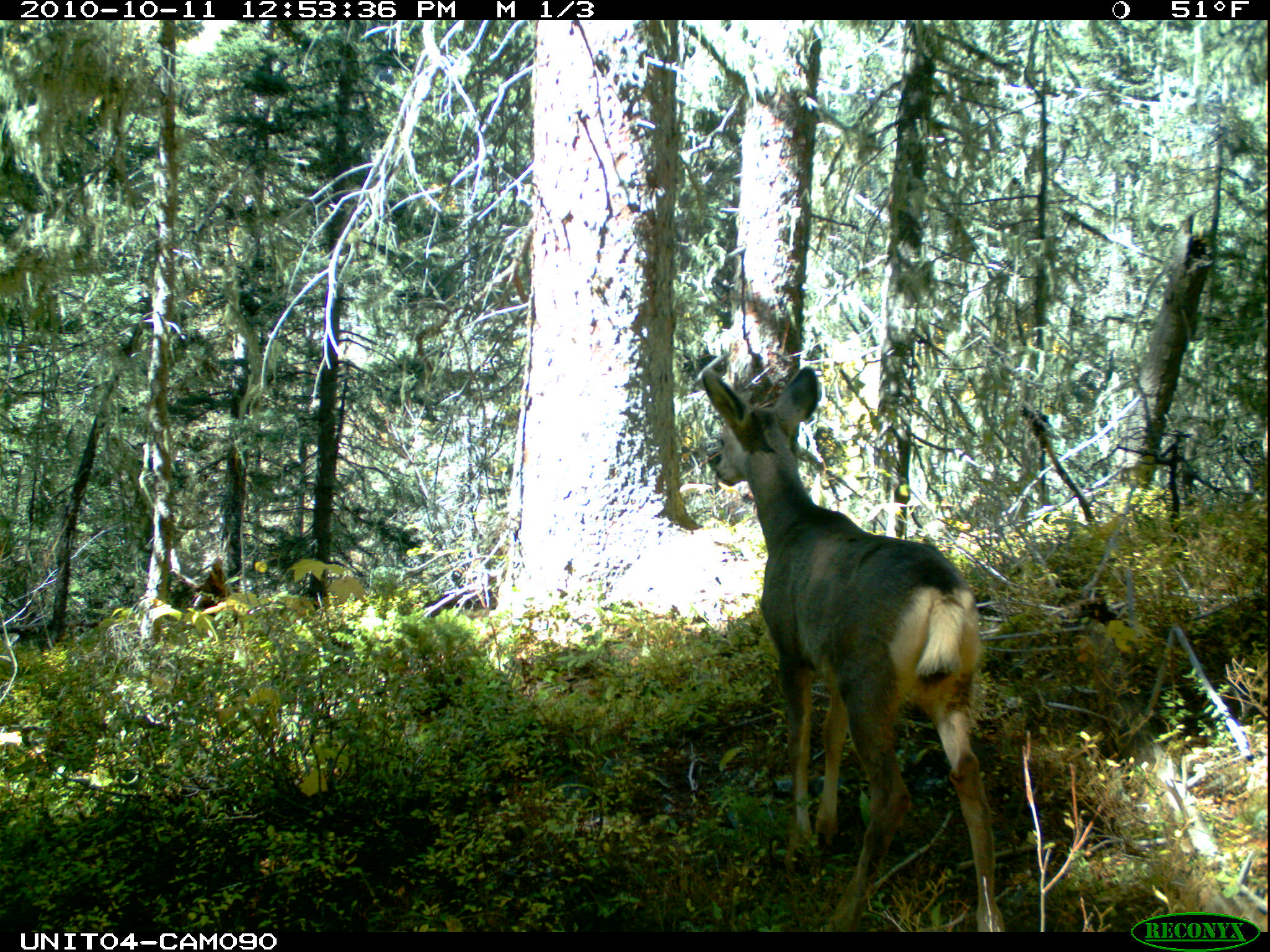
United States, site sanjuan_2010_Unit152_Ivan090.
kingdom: Animalia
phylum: Chordata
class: Mammalia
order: Artiodactyla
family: Cervidae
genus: Odocoileus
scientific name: Odocoileus hemionus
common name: mule deer